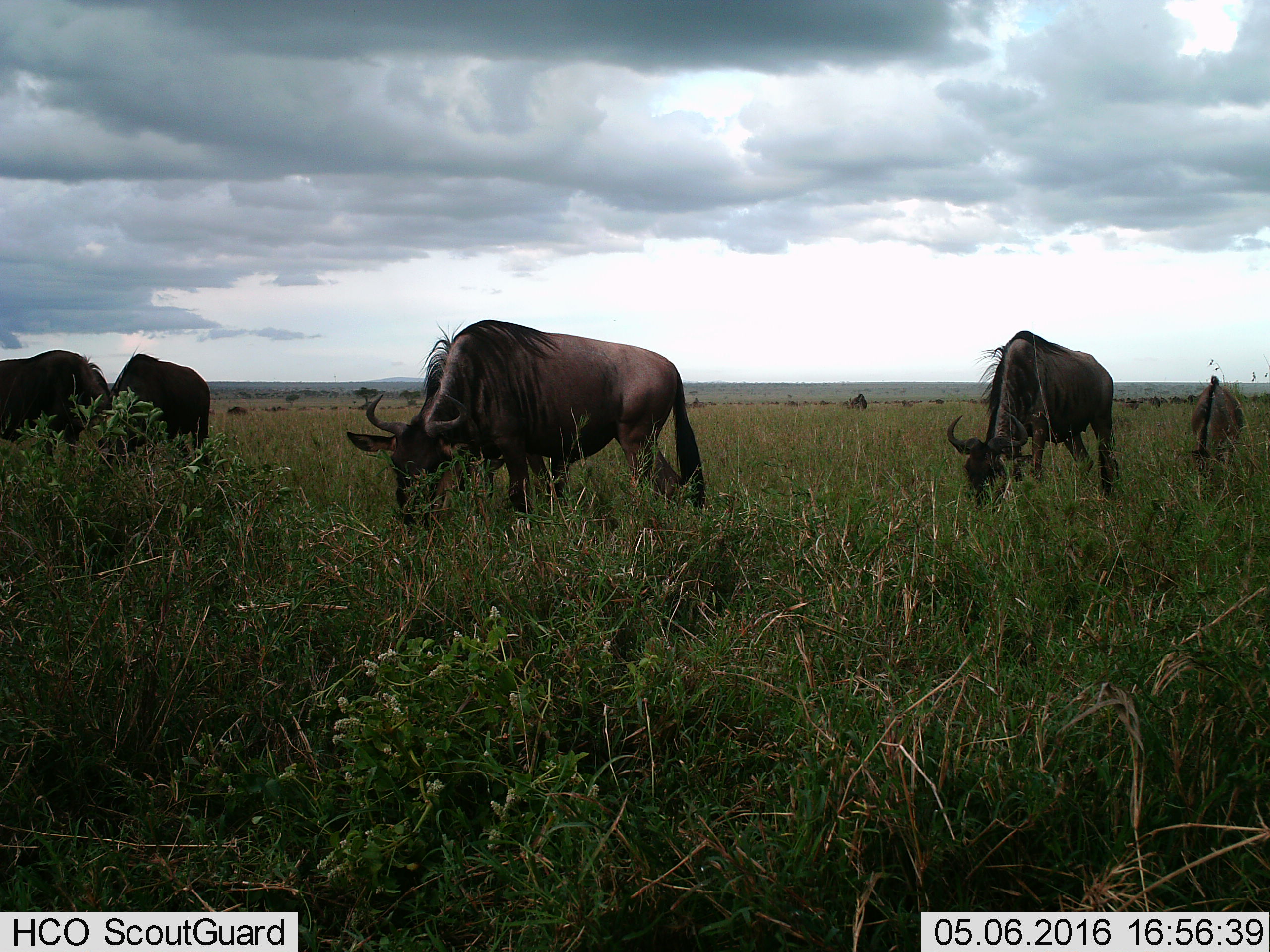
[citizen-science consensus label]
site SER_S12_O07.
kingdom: Animalia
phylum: Chordata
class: Mammalia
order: Artiodactyla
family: Bovidae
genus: Connochaetes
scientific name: Connochaetes taurinus taurinus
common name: blue wildebeest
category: wildebeestblue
Wildebeestblue (blue wildebeest) (Connochaetes taurinus taurinus), count 8. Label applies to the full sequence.